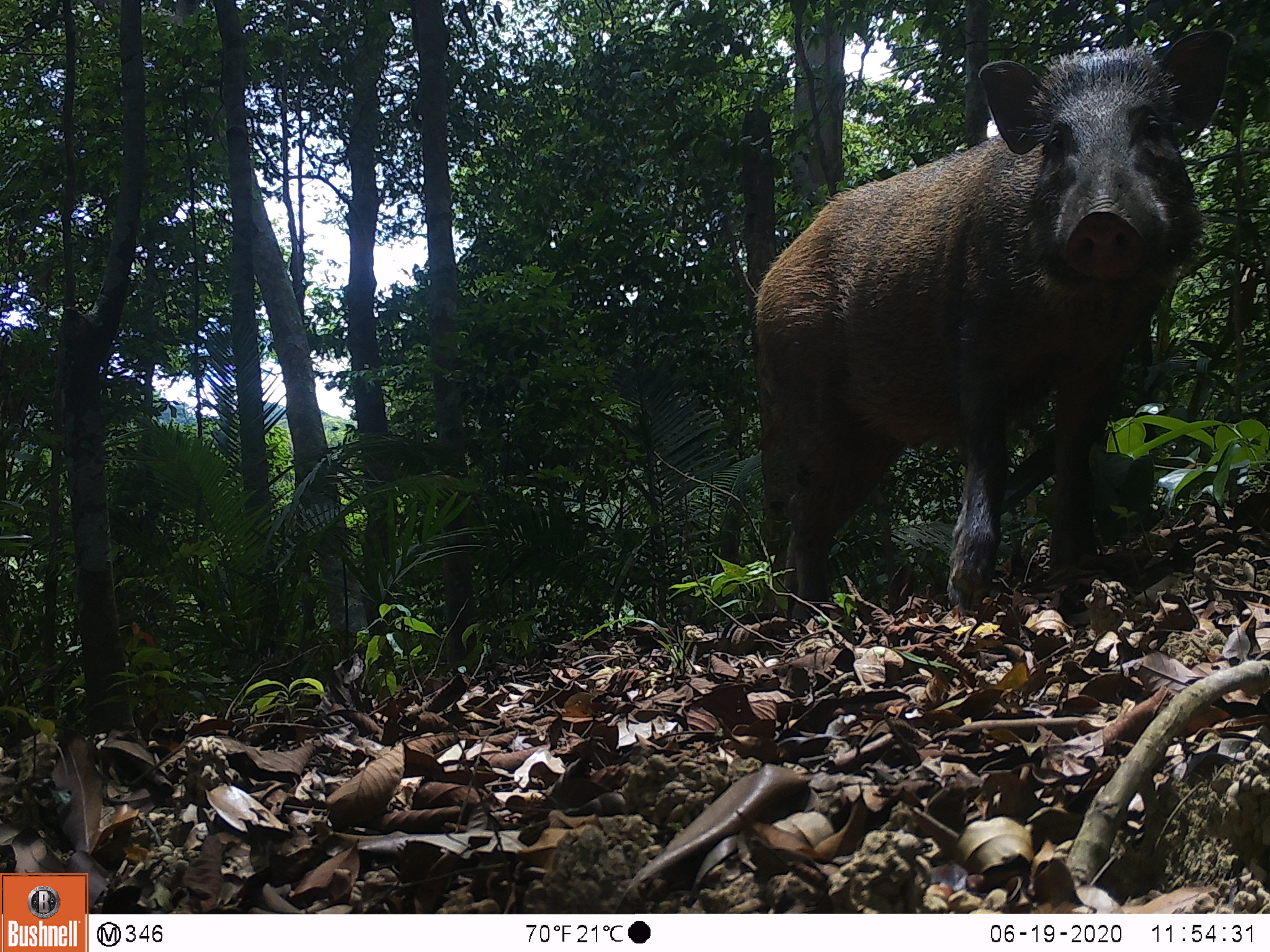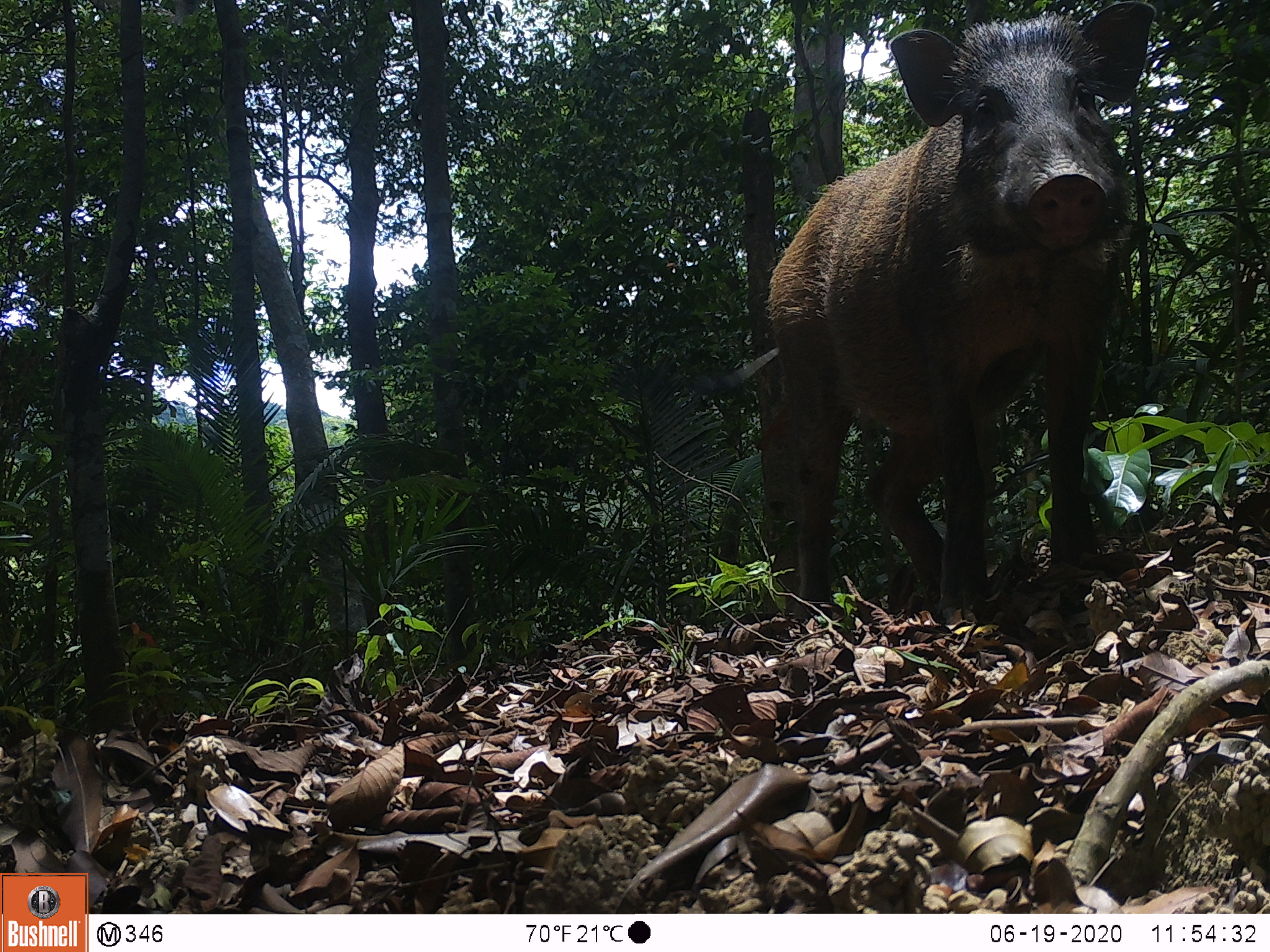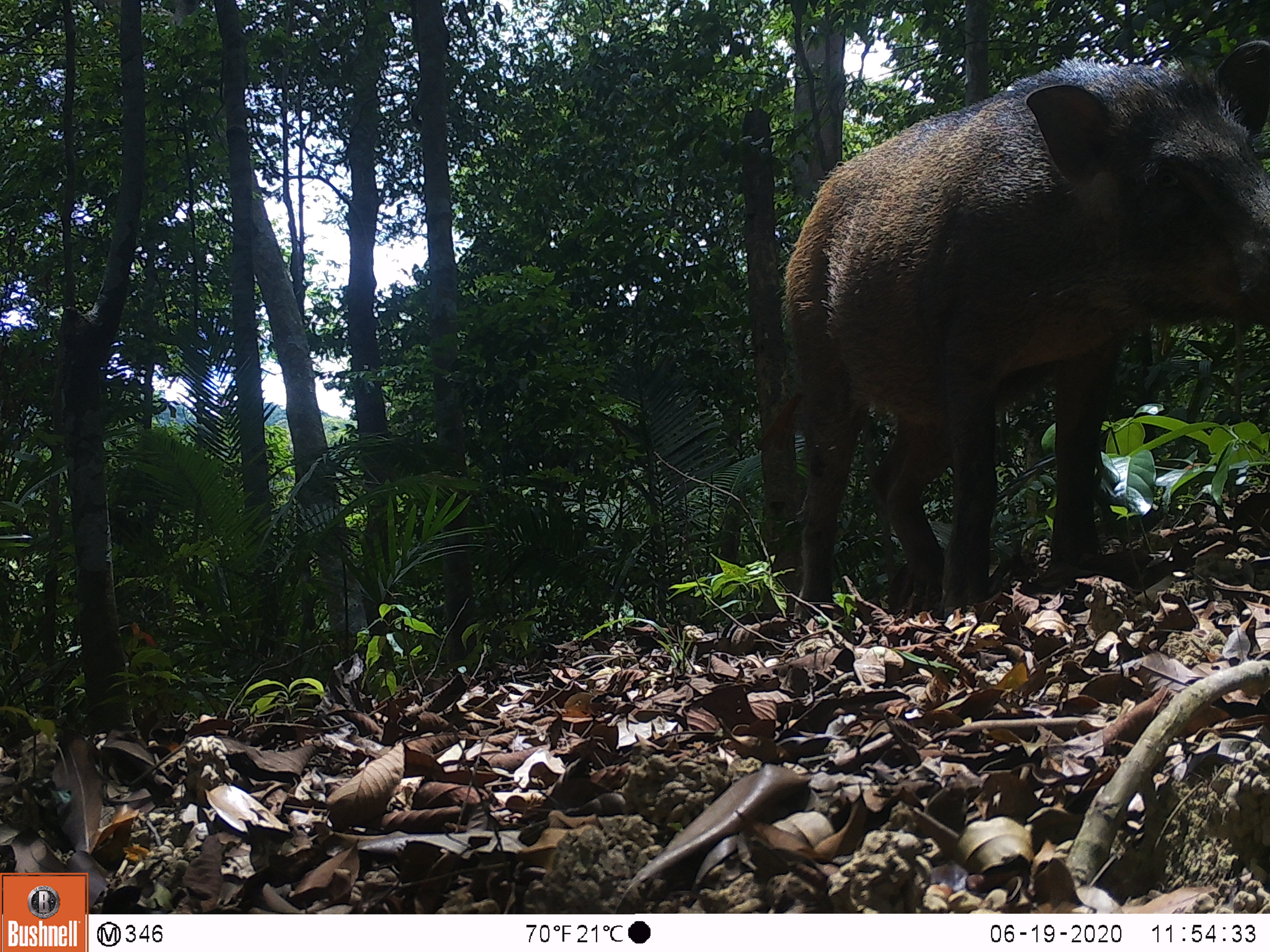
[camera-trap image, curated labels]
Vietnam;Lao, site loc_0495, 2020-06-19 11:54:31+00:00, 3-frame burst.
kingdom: Animalia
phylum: Chordata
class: Mammalia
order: Artiodactyla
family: Suidae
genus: Sus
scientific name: Sus scrofa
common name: eurasian wild pig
Eurasian wild pig (Sus scrofa). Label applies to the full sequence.